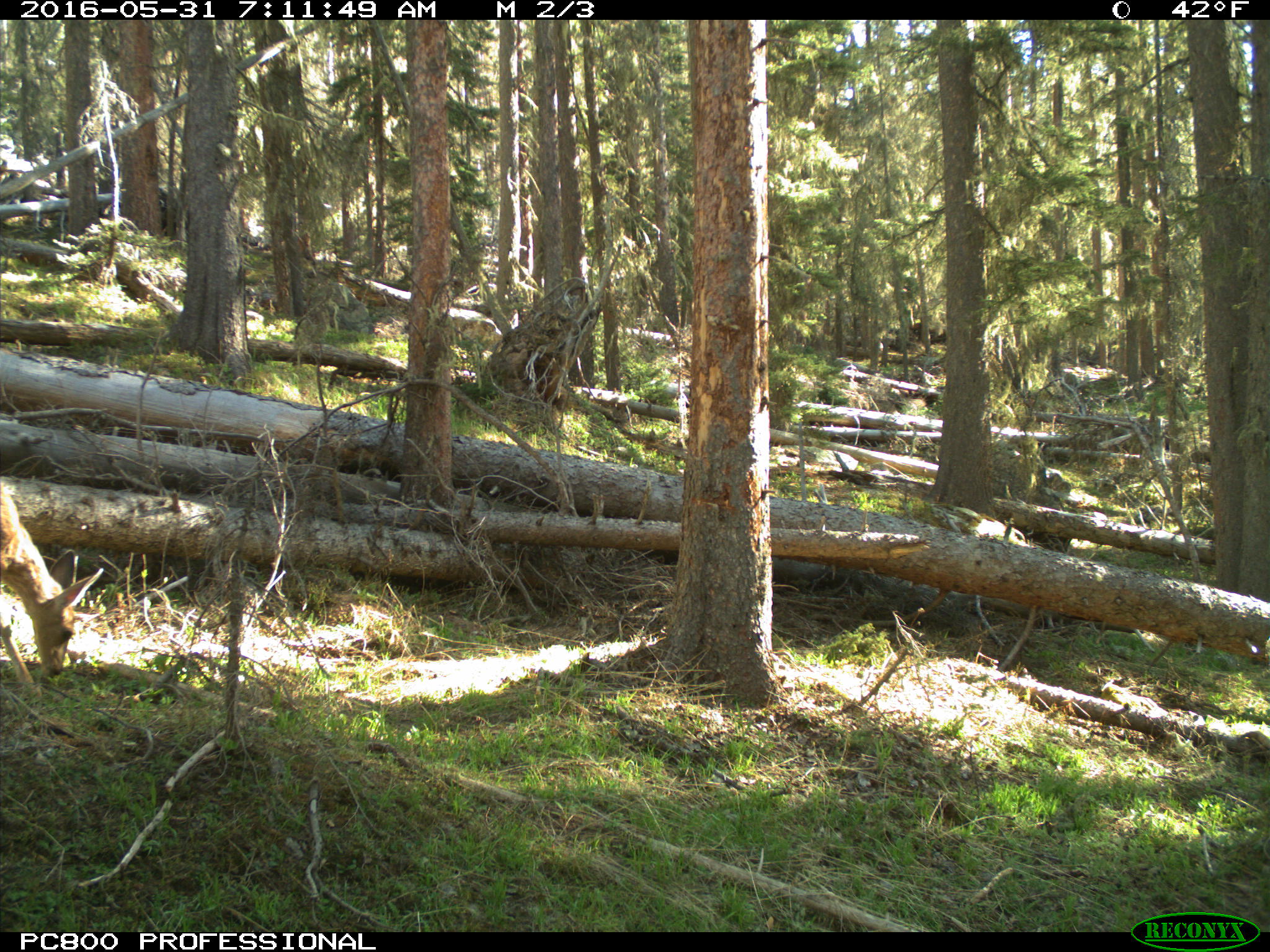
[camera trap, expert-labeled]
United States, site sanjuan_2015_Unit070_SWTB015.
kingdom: Animalia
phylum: Chordata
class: Mammalia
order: Artiodactyla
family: Cervidae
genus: Odocoileus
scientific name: Odocoileus hemionus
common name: mule deer